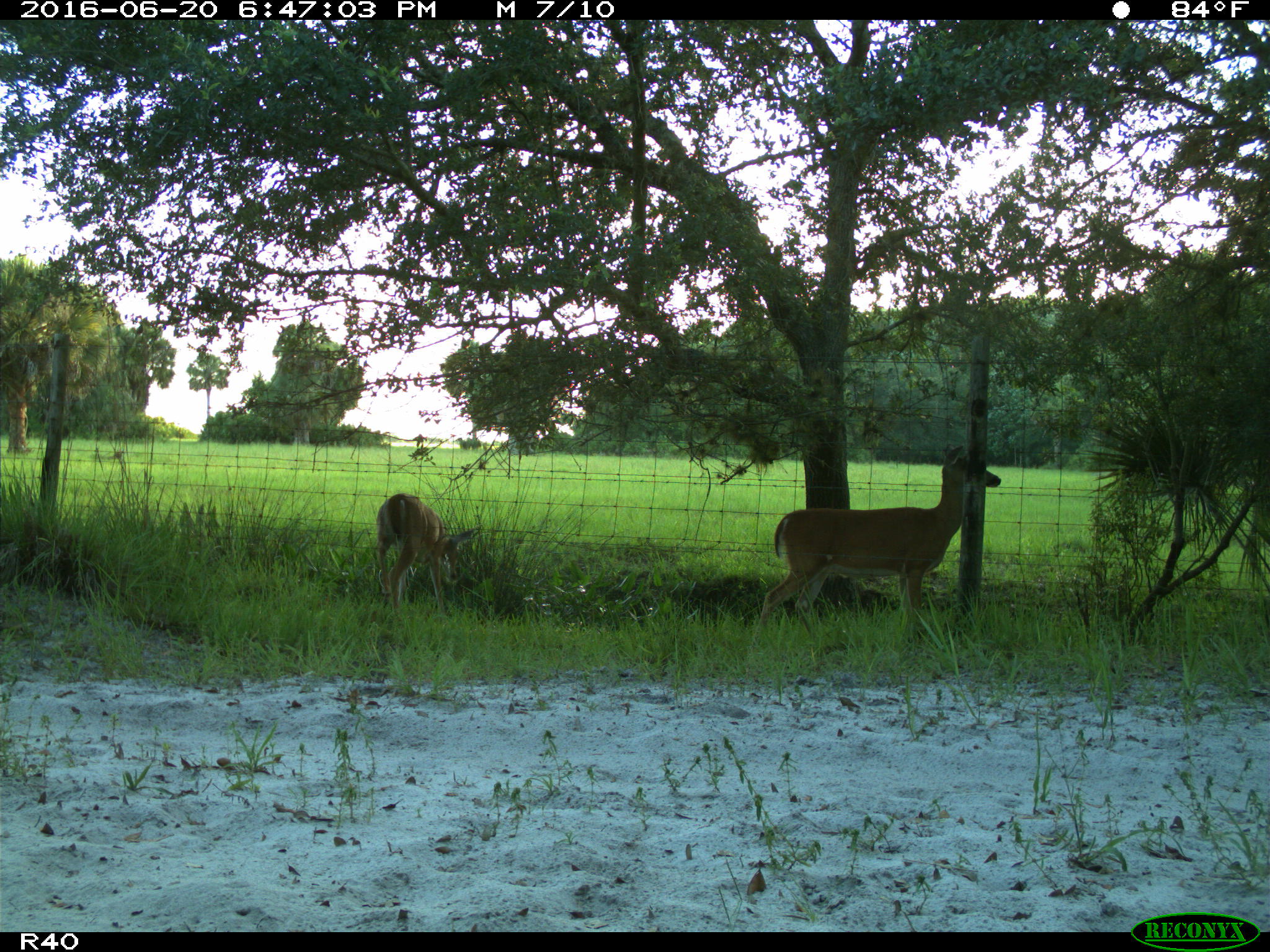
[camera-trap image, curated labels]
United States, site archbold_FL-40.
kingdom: Animalia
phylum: Chordata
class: Mammalia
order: Artiodactyla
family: Cervidae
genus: Odocoileus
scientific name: Odocoileus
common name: deer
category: unidentified deer